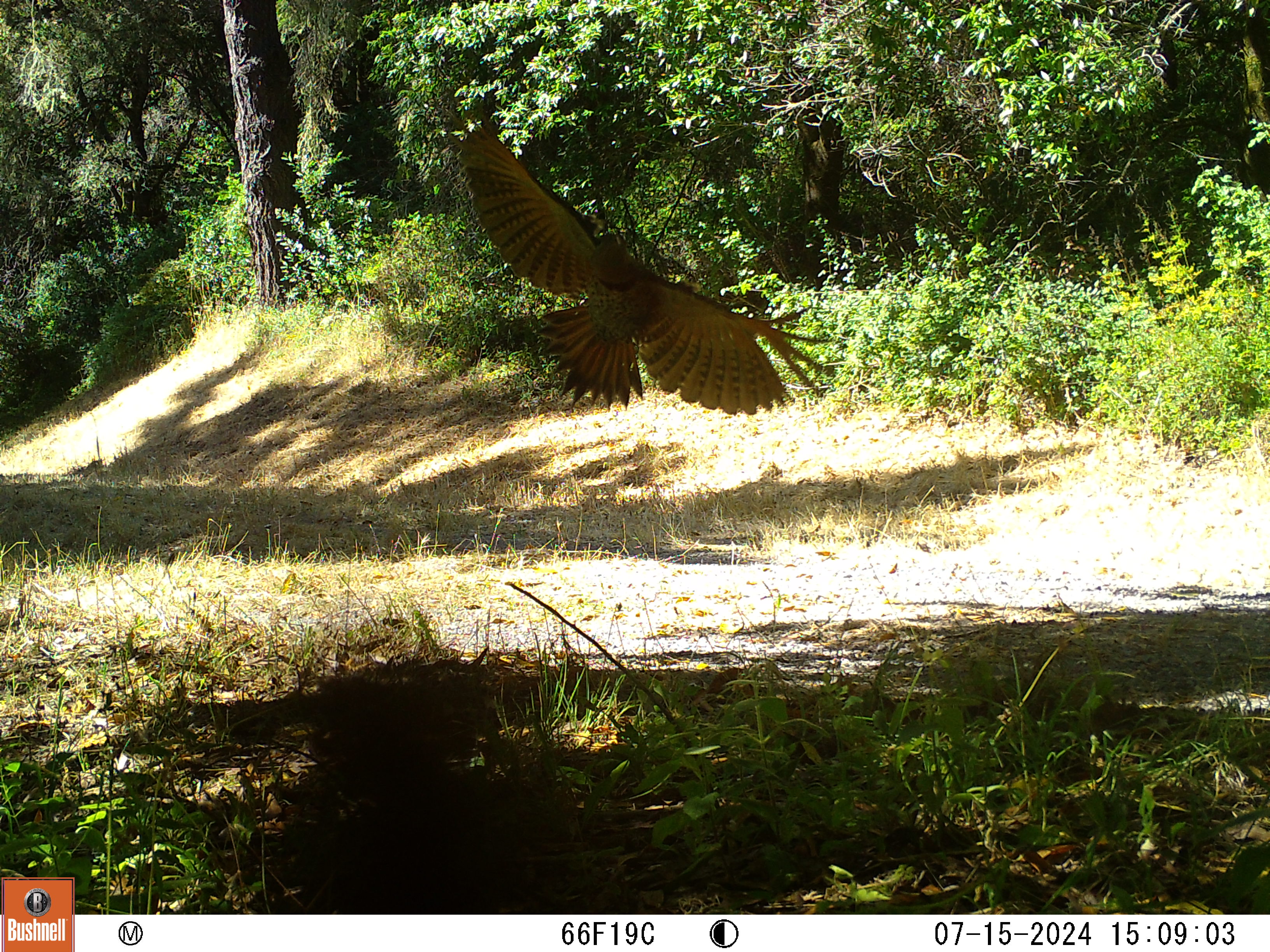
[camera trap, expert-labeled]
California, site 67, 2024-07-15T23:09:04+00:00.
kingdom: Animalia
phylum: Chordata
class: Aves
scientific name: Aves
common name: bird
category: unknown bird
Unknown bird (bird) (Aves).